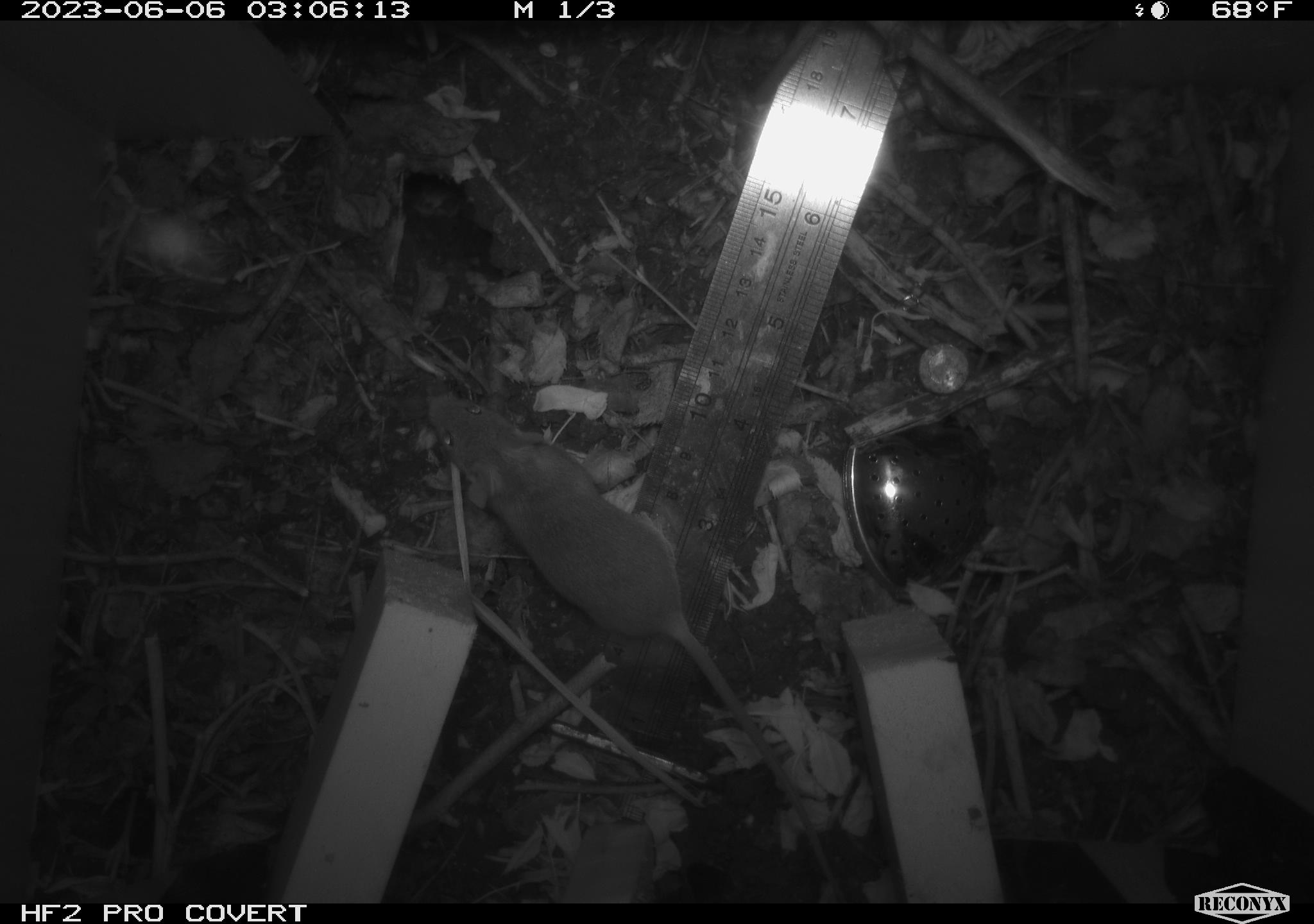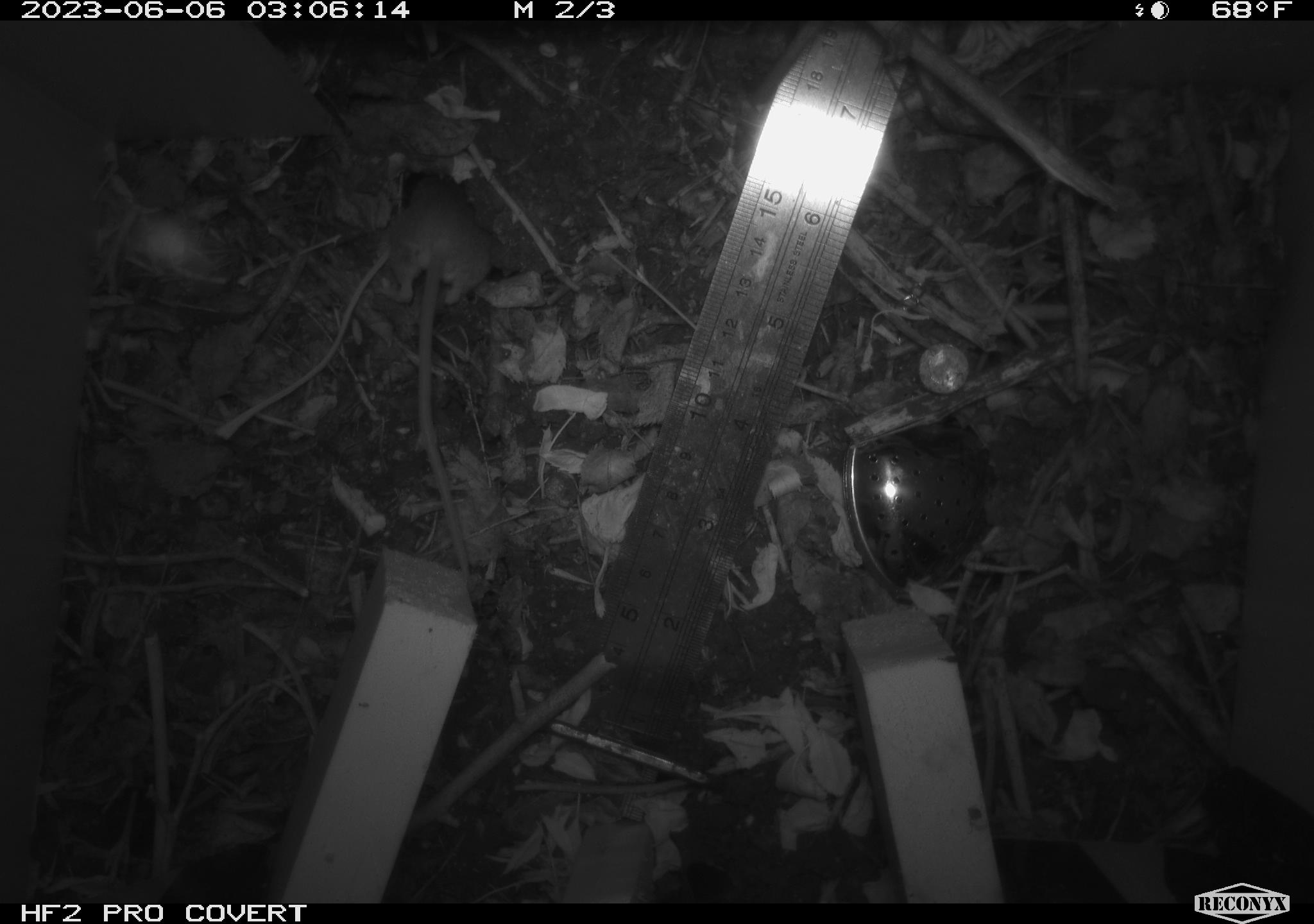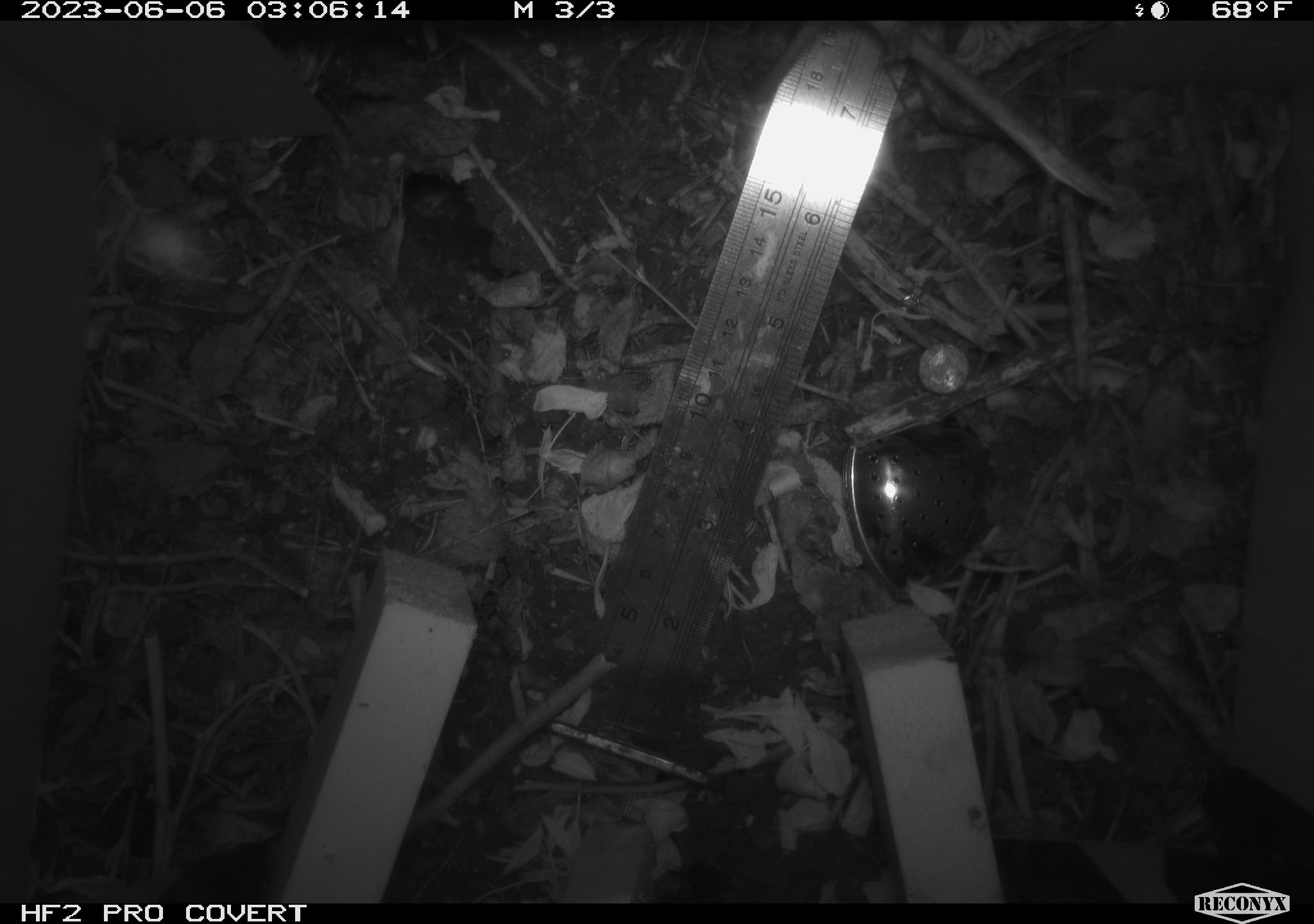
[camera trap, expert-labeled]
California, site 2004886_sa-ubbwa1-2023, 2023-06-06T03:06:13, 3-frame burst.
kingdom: Animalia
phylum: Chordata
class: Mammalia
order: Rodentia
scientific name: Rodentia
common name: rodent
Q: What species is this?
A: Rodent (Rodentia).